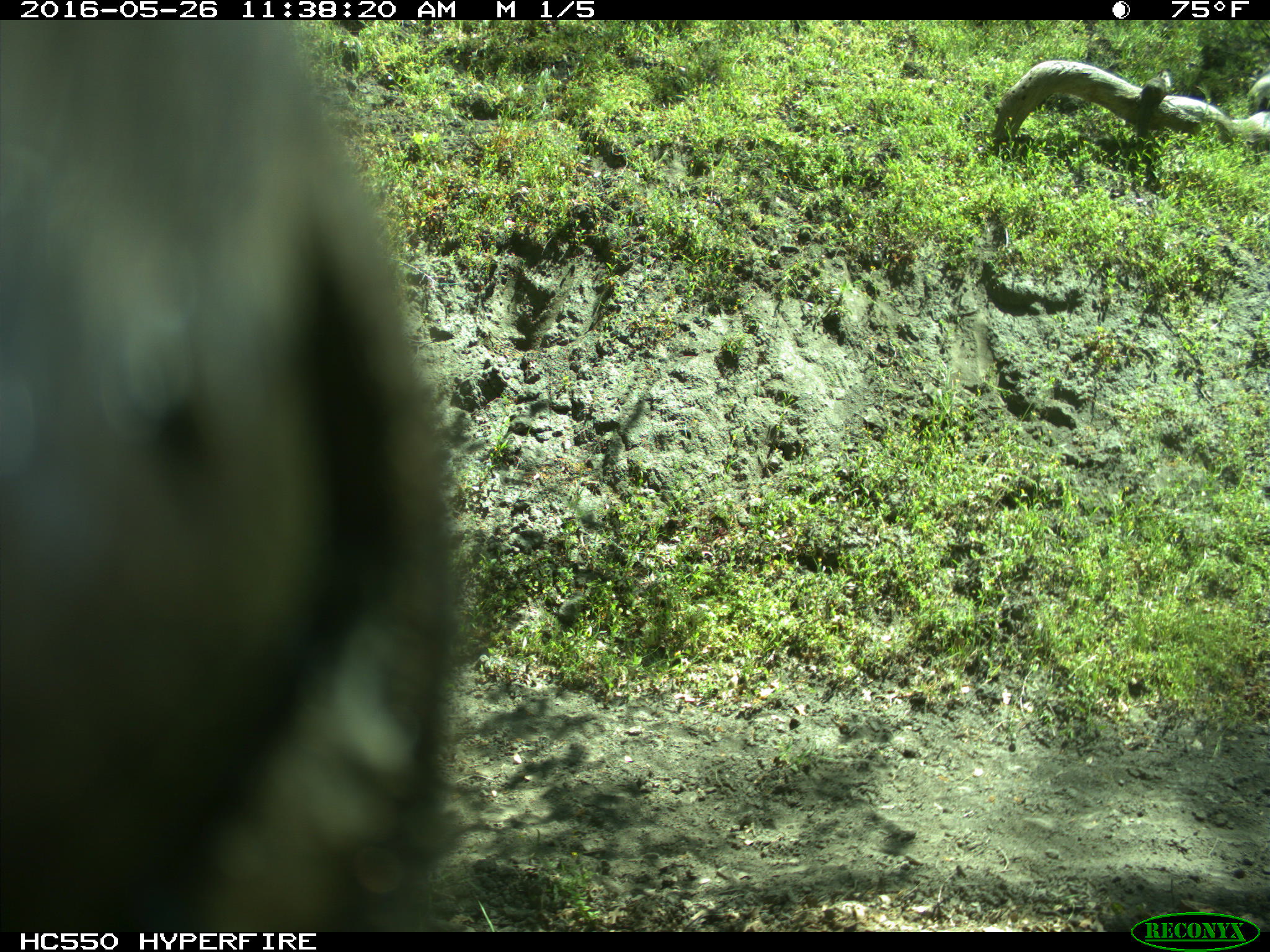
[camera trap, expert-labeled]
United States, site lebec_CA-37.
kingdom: Animalia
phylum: Chordata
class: Mammalia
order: Artiodactyla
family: Bovidae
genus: Bos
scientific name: Bos taurus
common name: domestic cow